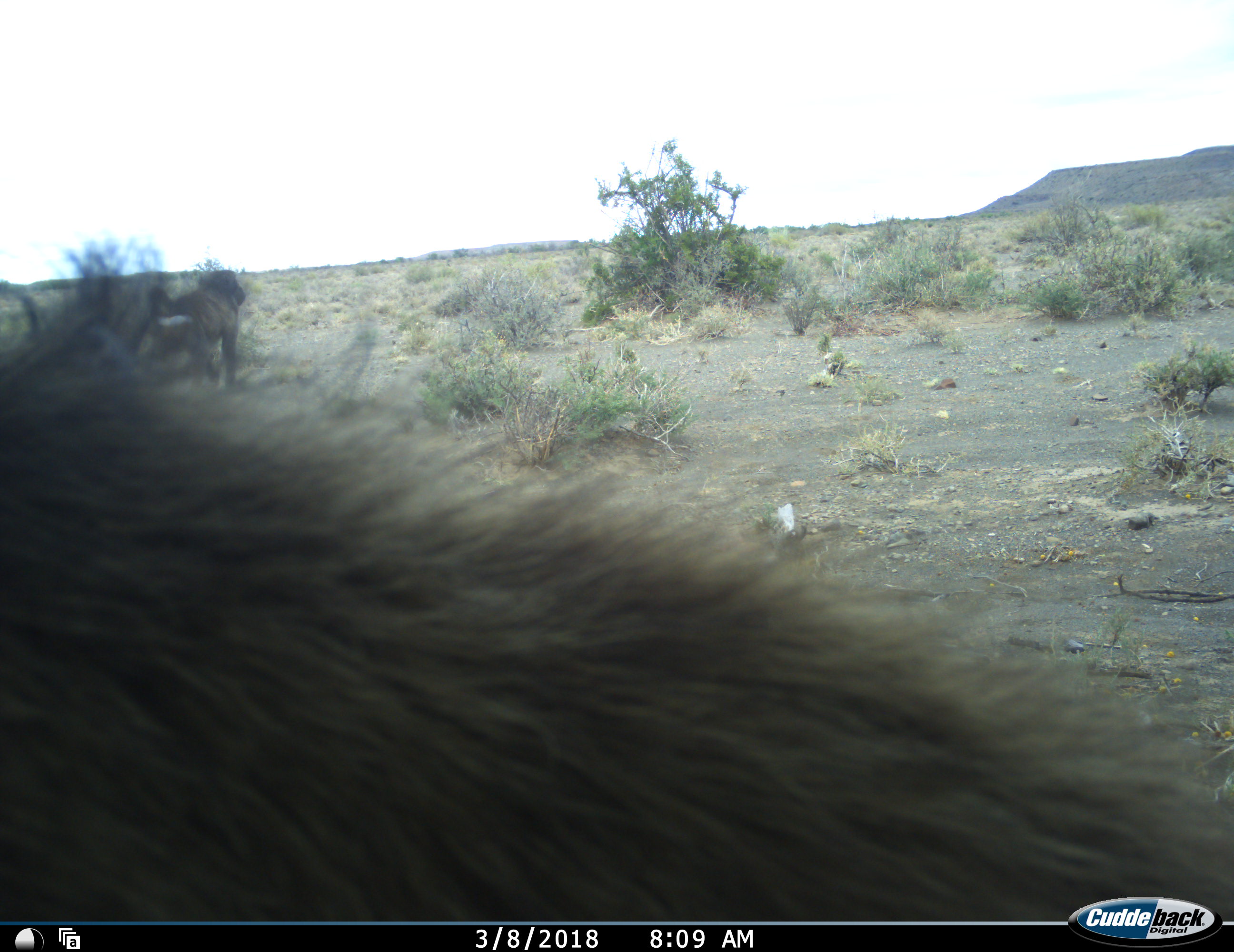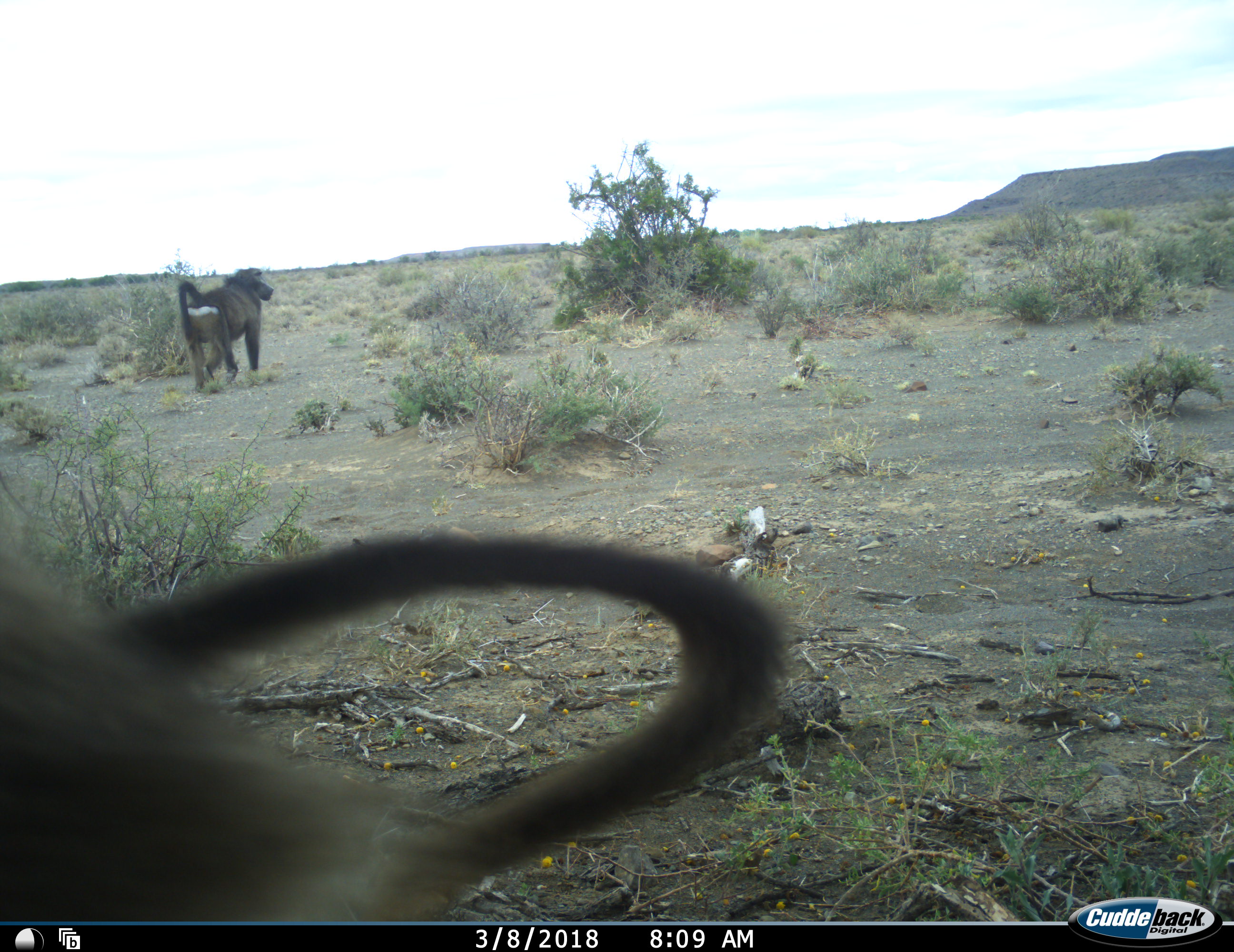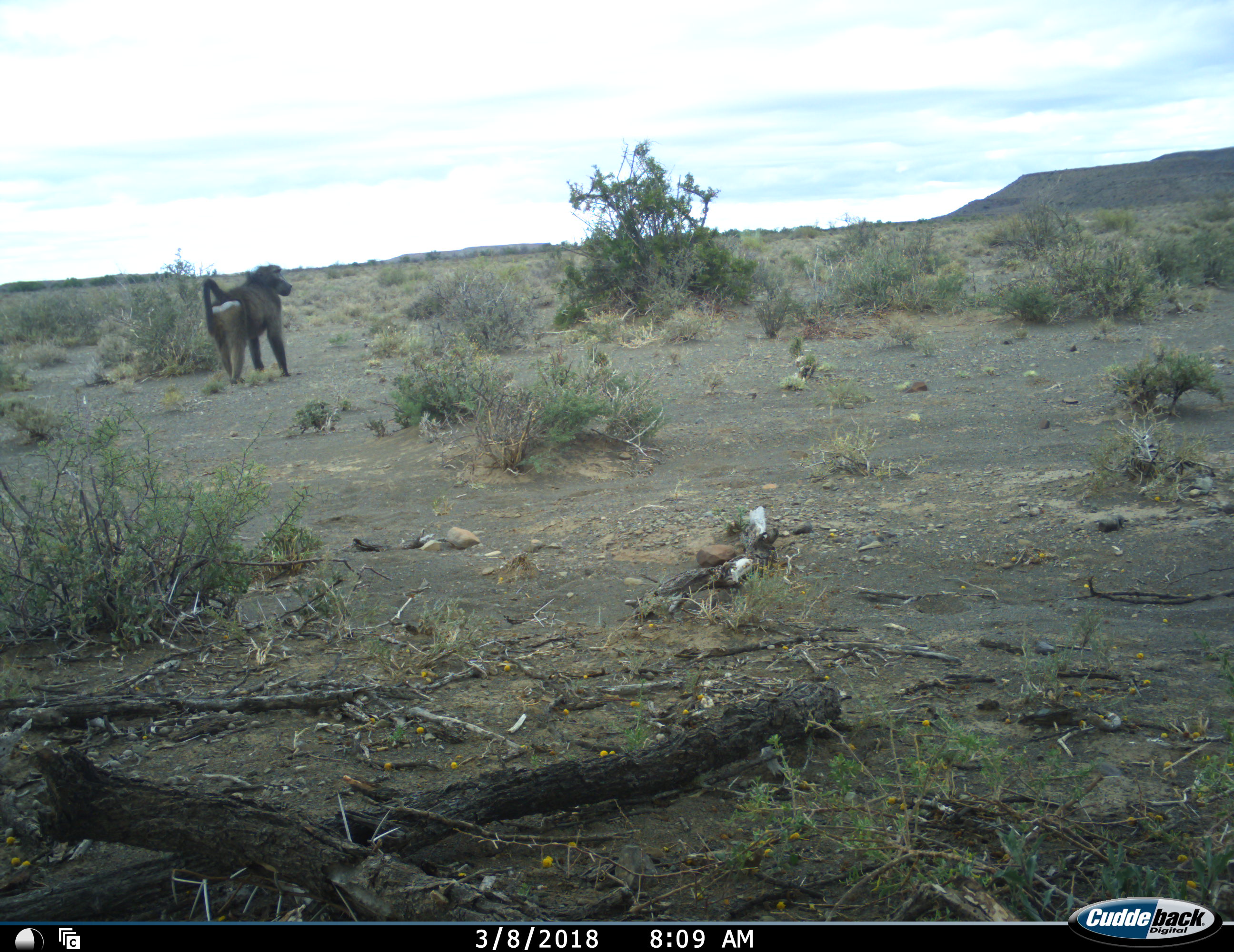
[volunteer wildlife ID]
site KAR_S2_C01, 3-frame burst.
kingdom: Animalia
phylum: Chordata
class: Mammalia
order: Primates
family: Cercopithecidae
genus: Papio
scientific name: Papio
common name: baboon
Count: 2.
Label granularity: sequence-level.